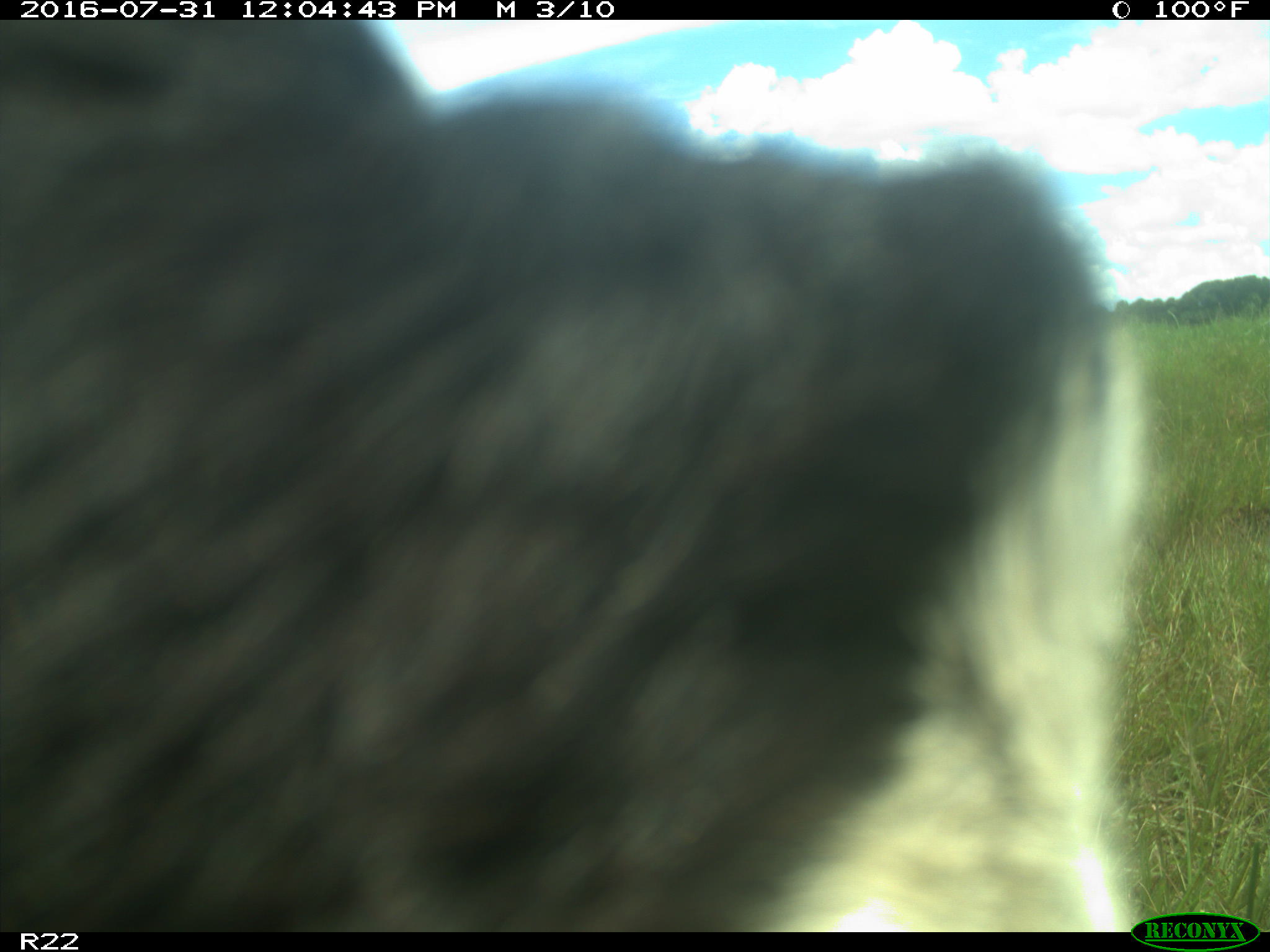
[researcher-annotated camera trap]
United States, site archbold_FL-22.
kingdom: Animalia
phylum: Chordata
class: Mammalia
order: Artiodactyla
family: Bovidae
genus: Bos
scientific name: Bos taurus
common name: domestic cow